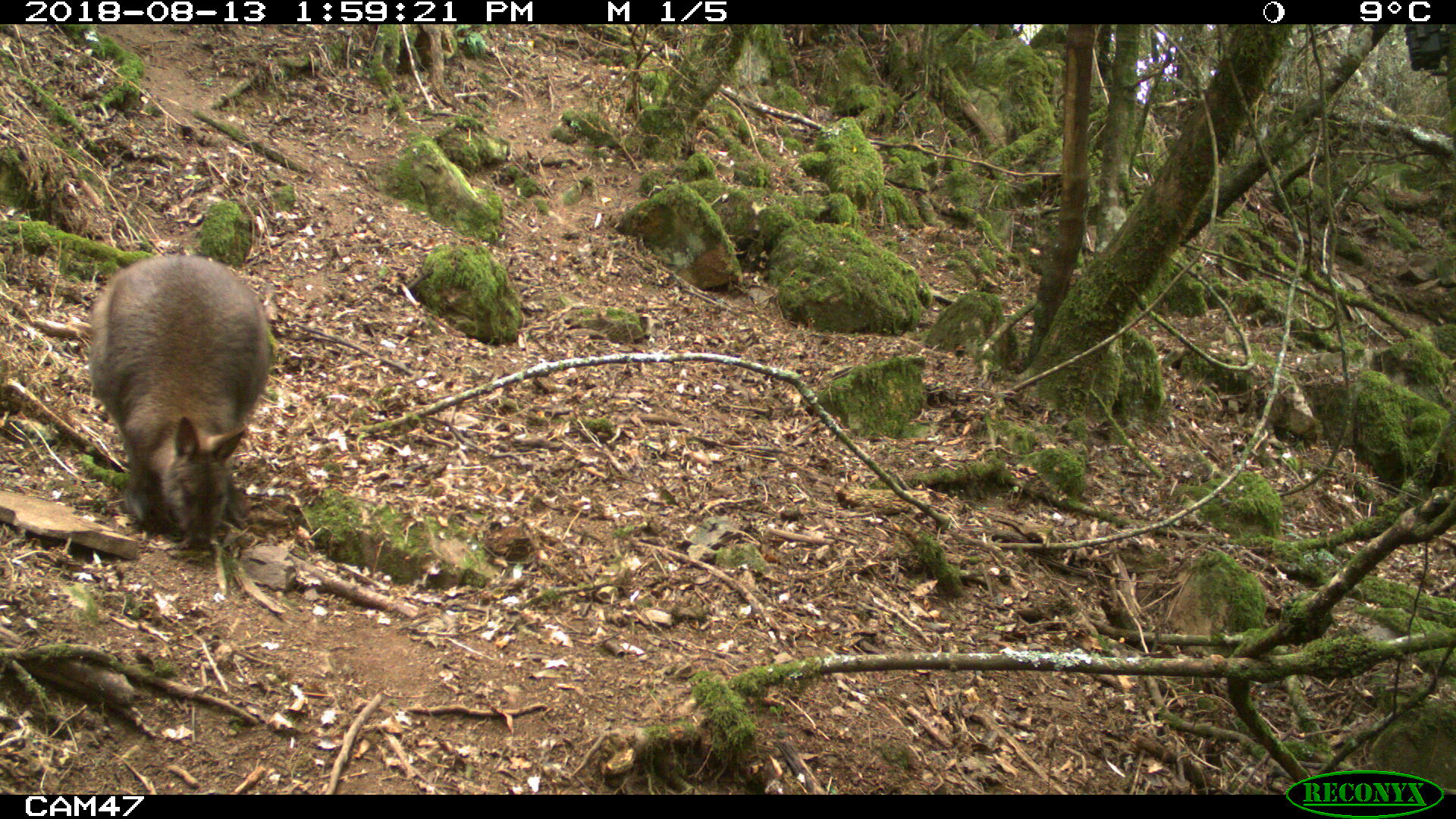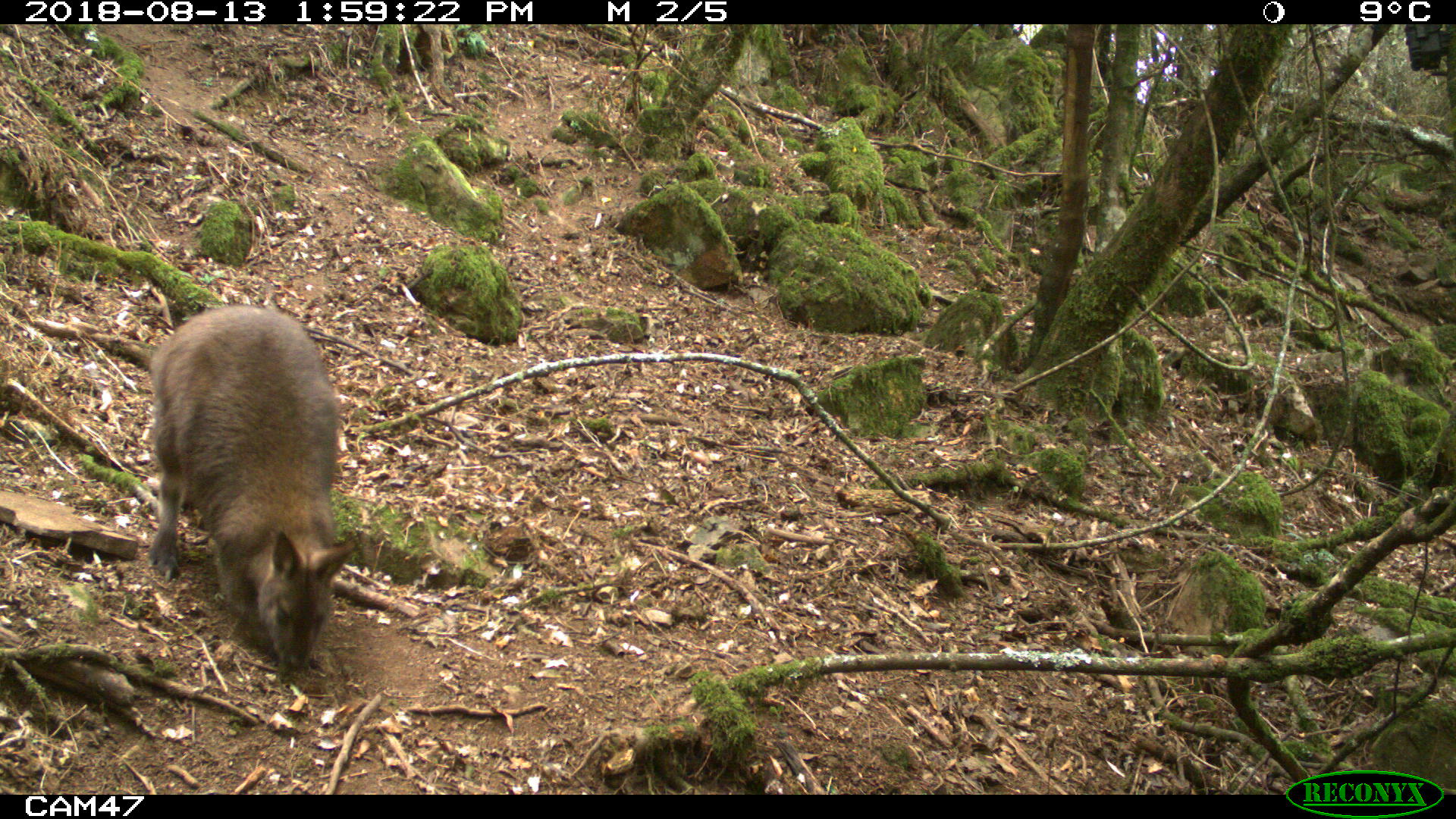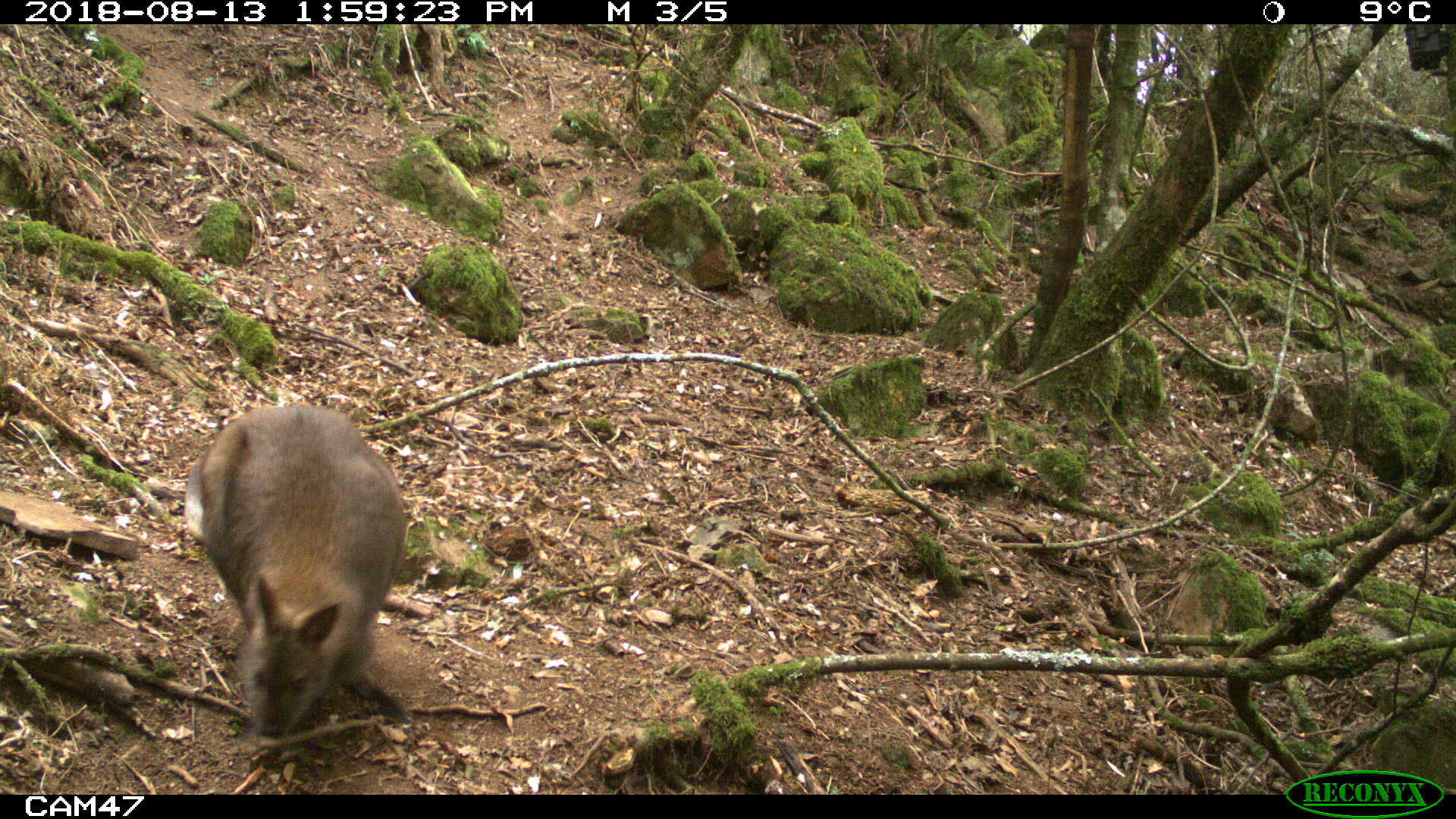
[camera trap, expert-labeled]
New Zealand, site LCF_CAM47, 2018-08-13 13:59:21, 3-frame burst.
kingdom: Animalia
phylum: Chordata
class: Mammalia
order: Diprotodontia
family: Macropodidae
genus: Notamacropus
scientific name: Notamacropus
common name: wallaby